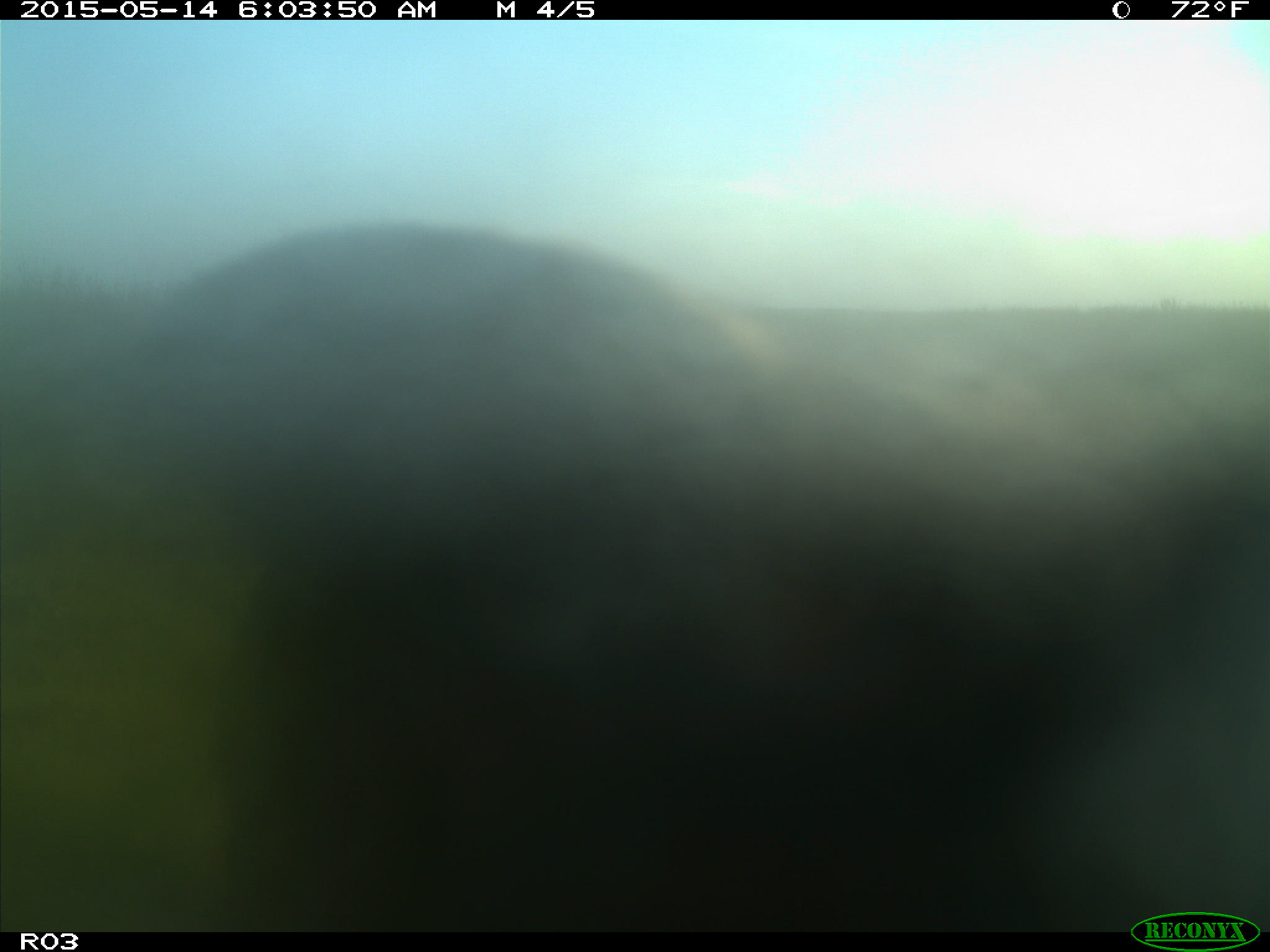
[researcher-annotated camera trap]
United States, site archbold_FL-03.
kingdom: Animalia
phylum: Chordata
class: Mammalia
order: Artiodactyla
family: Bovidae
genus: Bos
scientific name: Bos taurus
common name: domestic cow